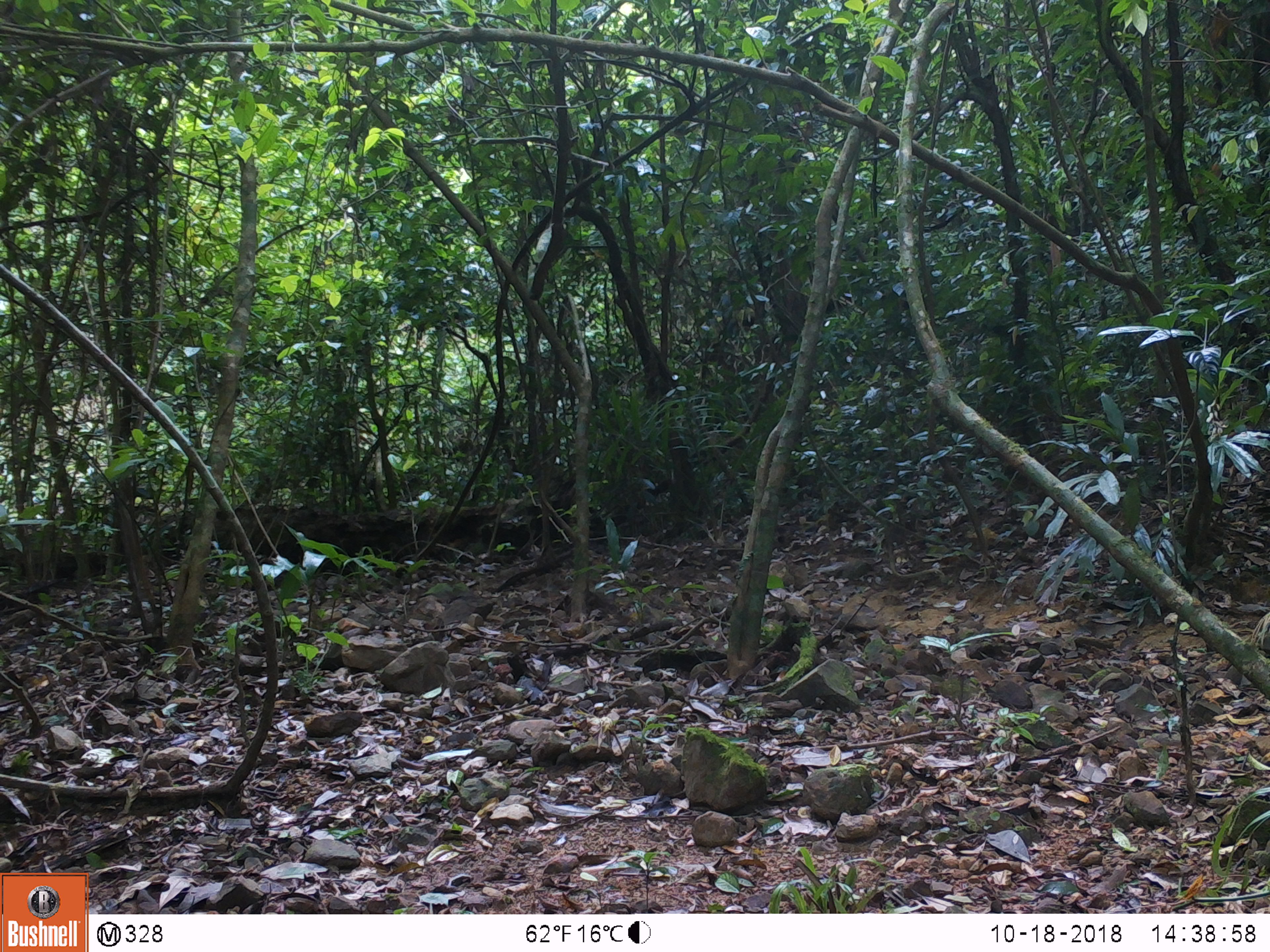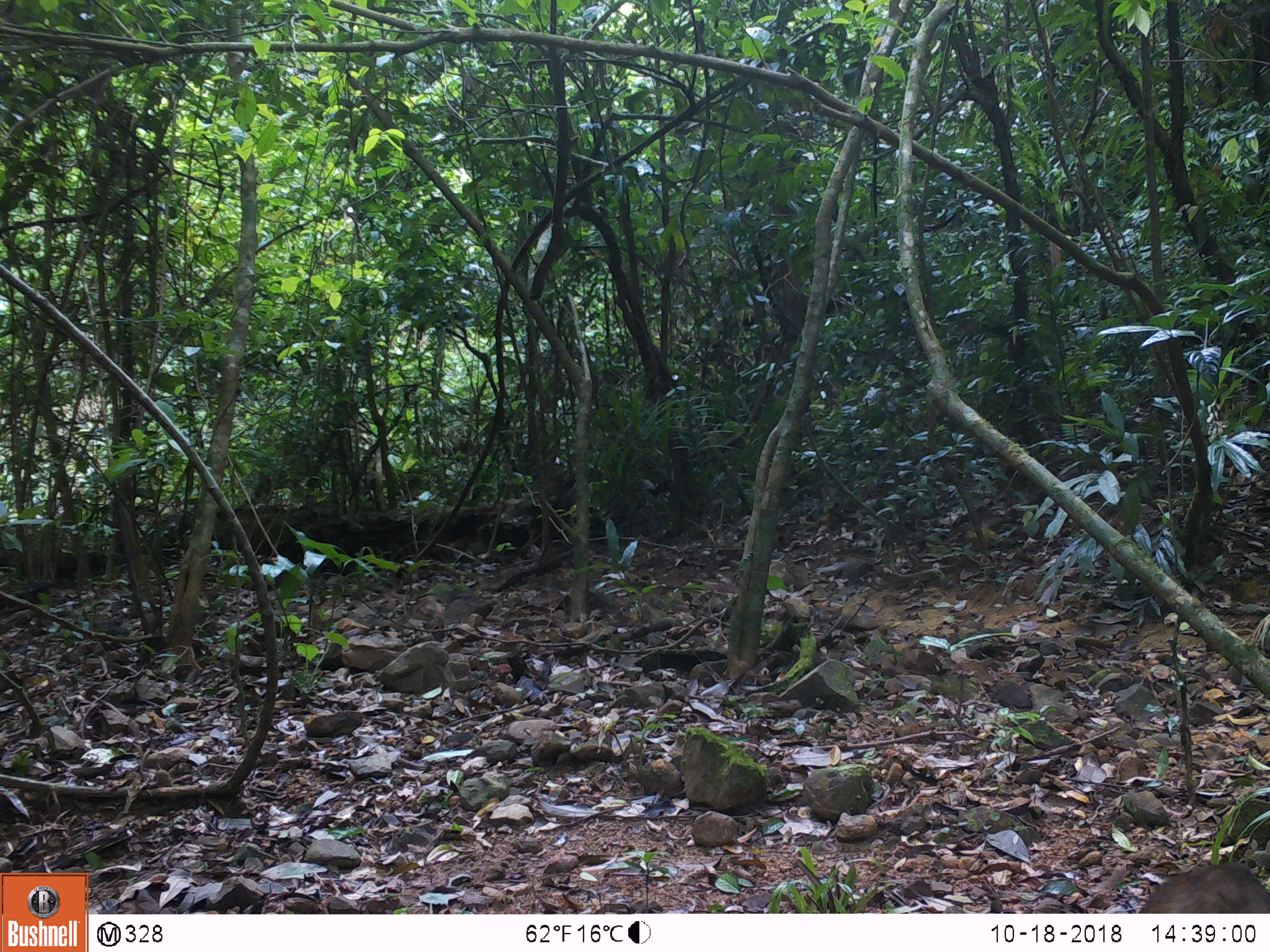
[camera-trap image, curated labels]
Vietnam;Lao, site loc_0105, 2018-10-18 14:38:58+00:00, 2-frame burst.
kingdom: Animalia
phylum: Chordata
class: Mammalia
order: Artiodactyla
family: Suidae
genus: Sus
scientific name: Sus scrofa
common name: eurasian wild pig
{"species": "eurasian wild pig (Sus scrofa)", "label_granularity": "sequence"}